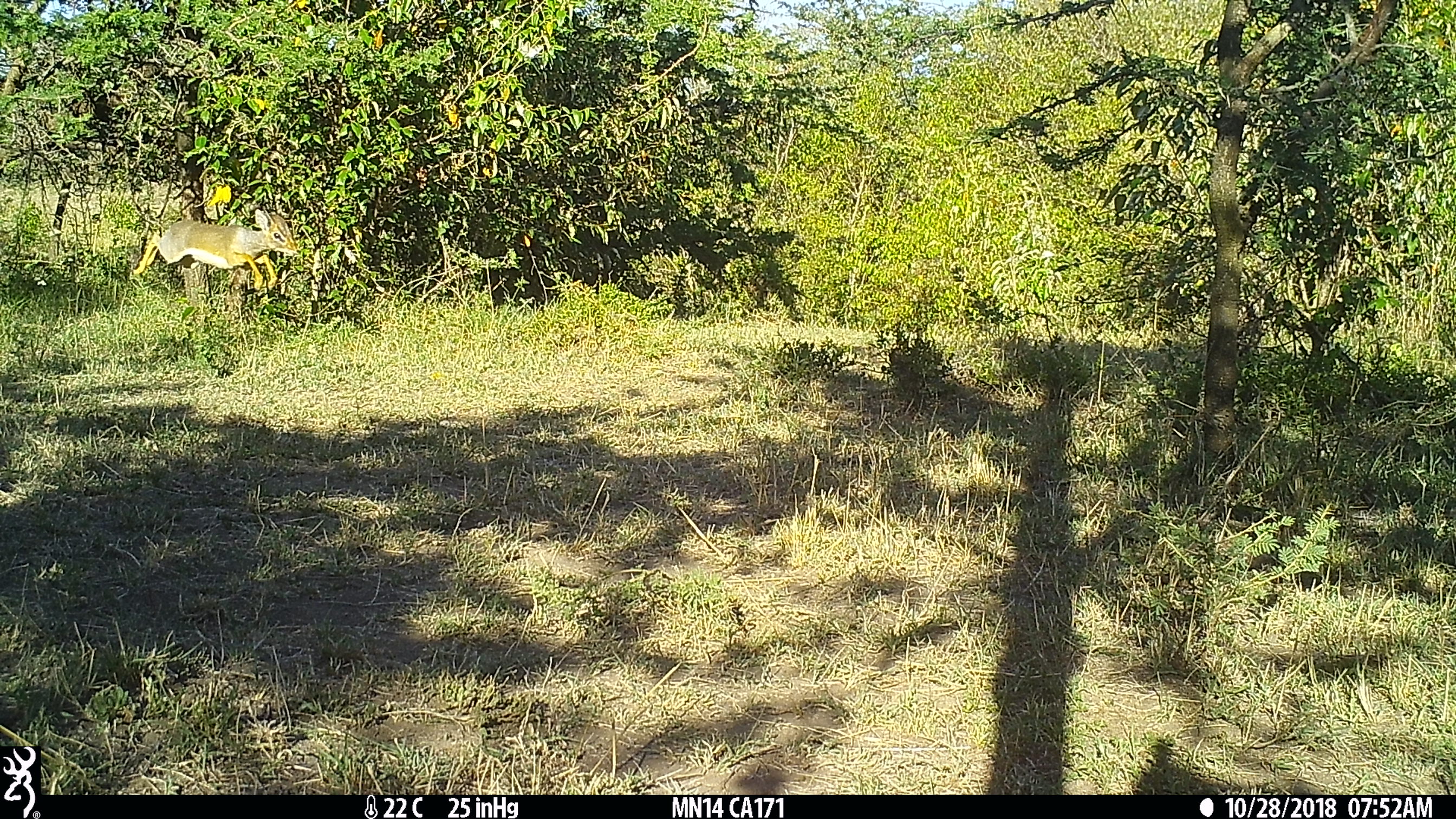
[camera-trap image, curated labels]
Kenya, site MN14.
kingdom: Animalia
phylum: Chordata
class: Mammalia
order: Artiodactyla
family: Bovidae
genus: Madoqua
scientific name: Madoqua kirkii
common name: kirk's dik-dik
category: dikdik